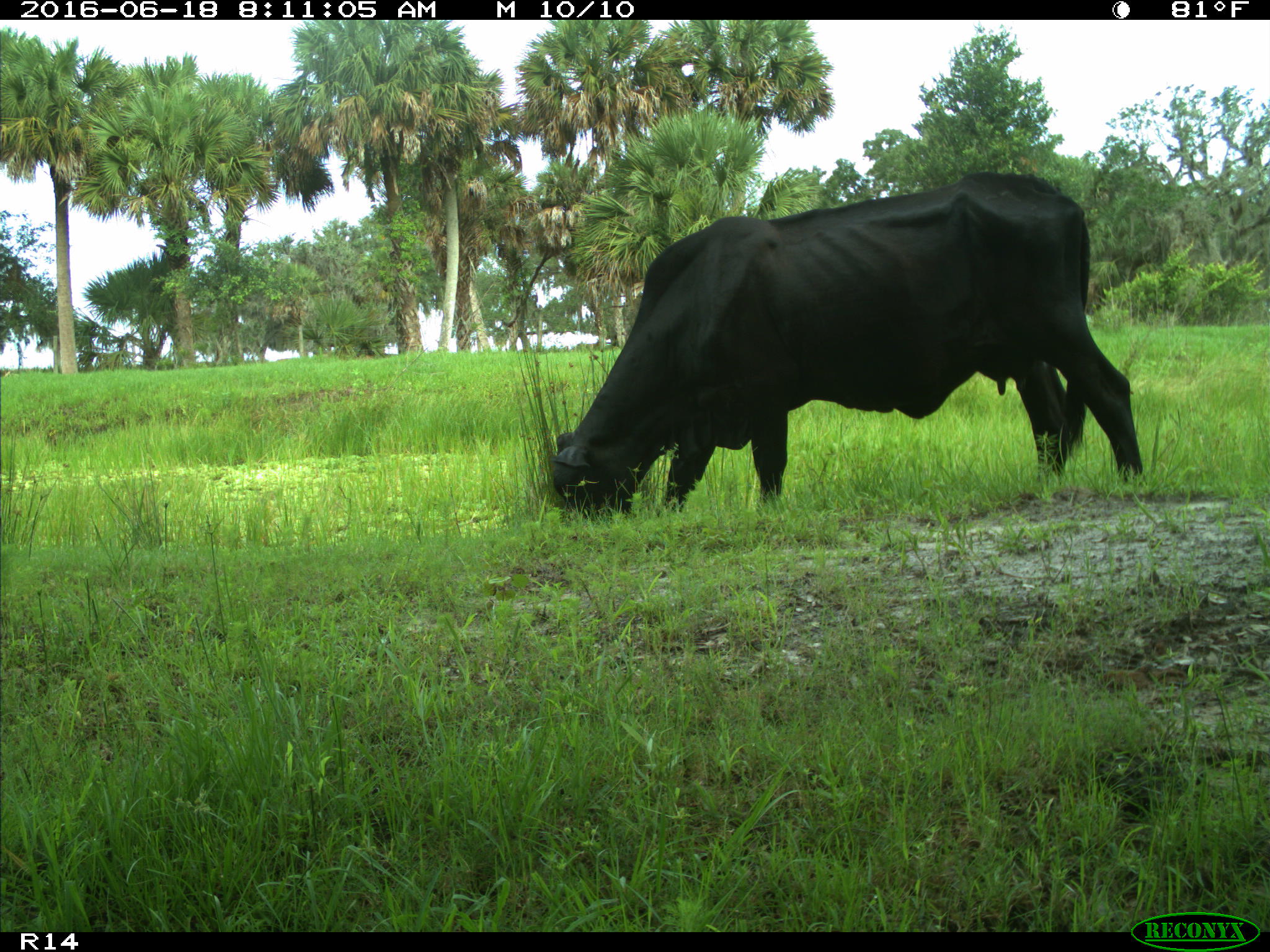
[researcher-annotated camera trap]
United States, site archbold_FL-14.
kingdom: Animalia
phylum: Chordata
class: Mammalia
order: Artiodactyla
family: Bovidae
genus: Bos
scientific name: Bos taurus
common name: domestic cow